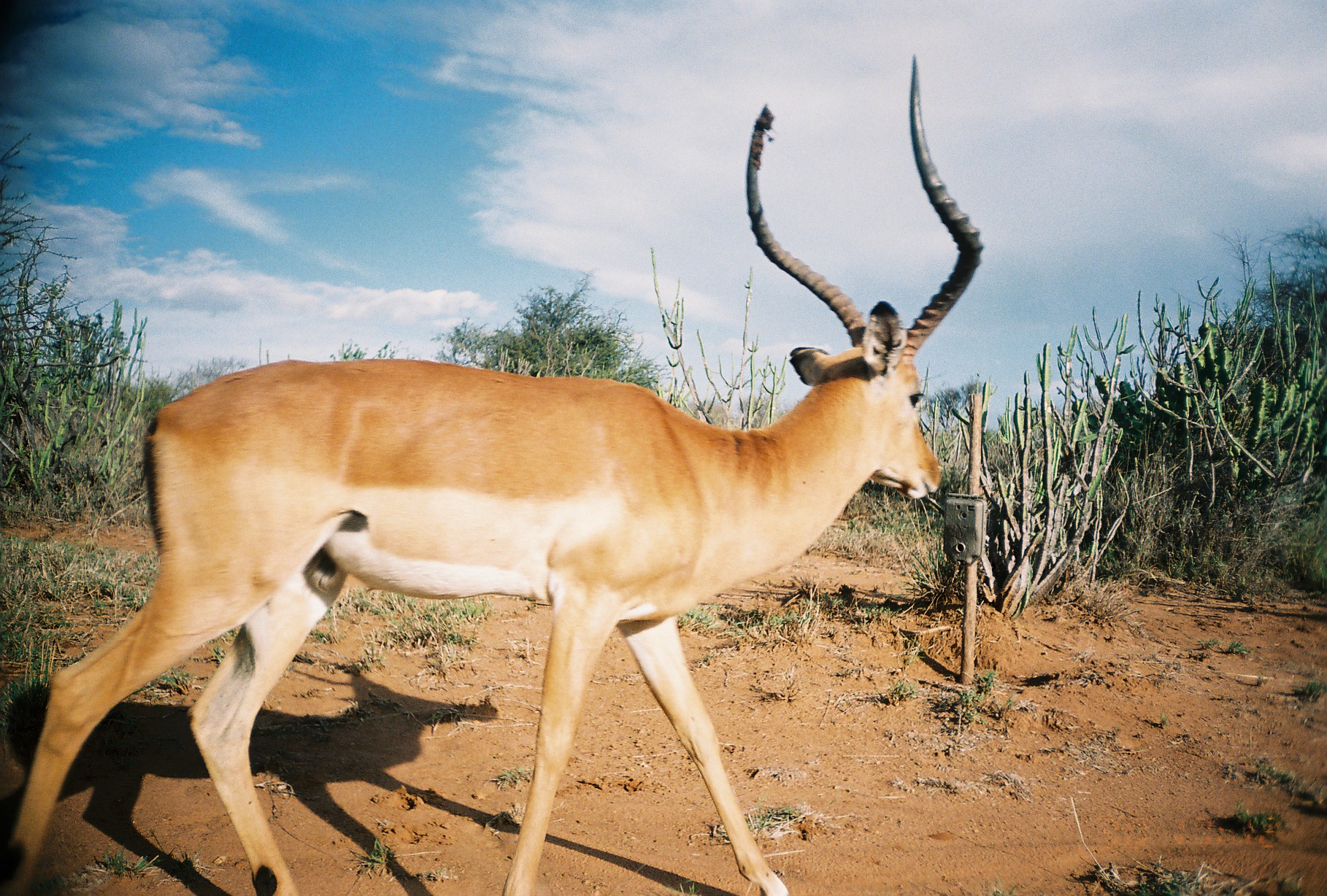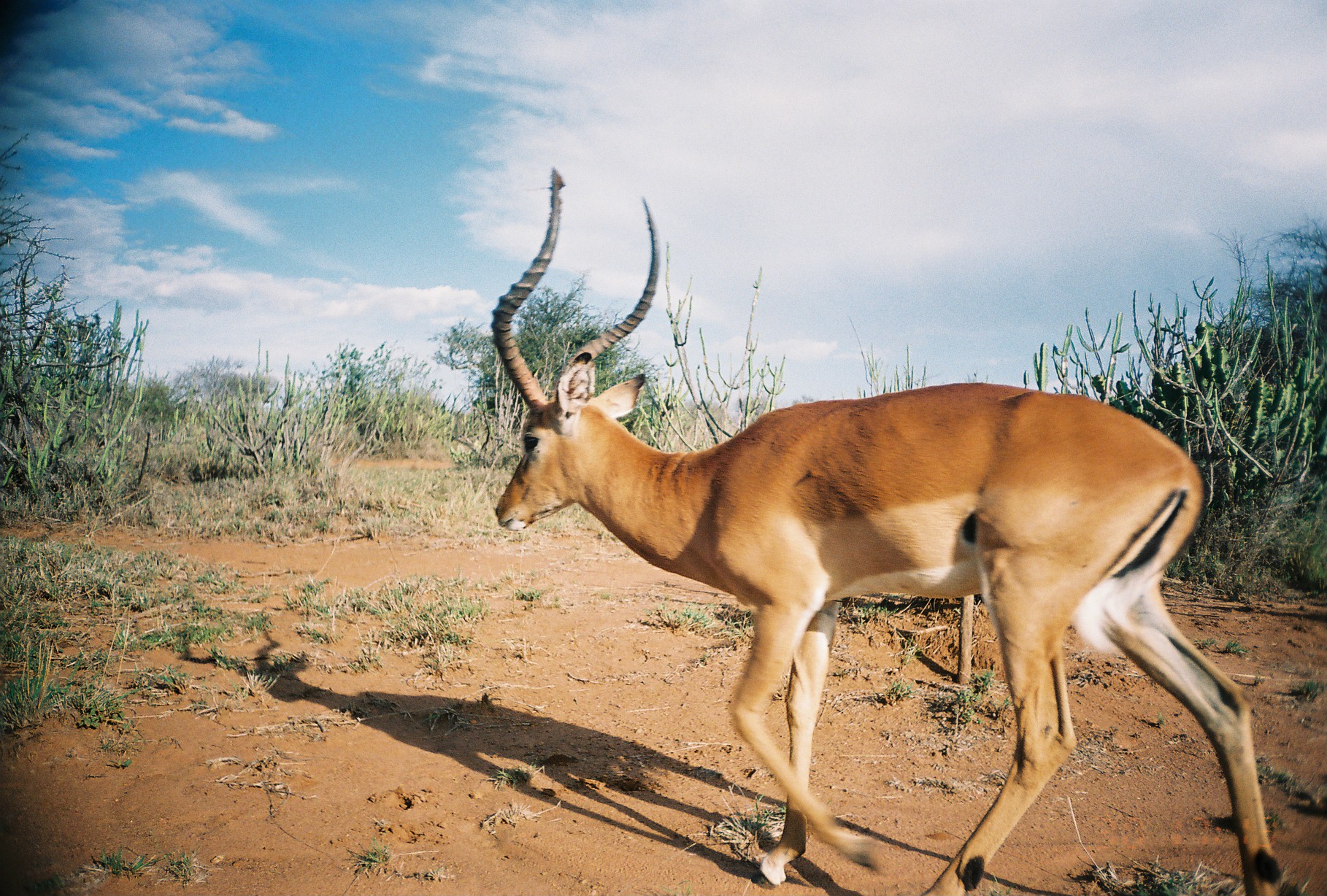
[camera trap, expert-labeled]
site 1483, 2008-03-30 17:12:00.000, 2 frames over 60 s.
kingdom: Animalia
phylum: Chordata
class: Mammalia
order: Artiodactyla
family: Bovidae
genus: Aepyceros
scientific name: Aepyceros melampus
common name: impala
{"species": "Aepyceros melampus (impala)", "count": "1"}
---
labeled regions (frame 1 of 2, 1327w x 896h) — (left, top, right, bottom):
aepyceros melampus: (1, 54, 982, 896)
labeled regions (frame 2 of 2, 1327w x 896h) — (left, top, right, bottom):
aepyceros melampus: (486, 161, 1281, 892)